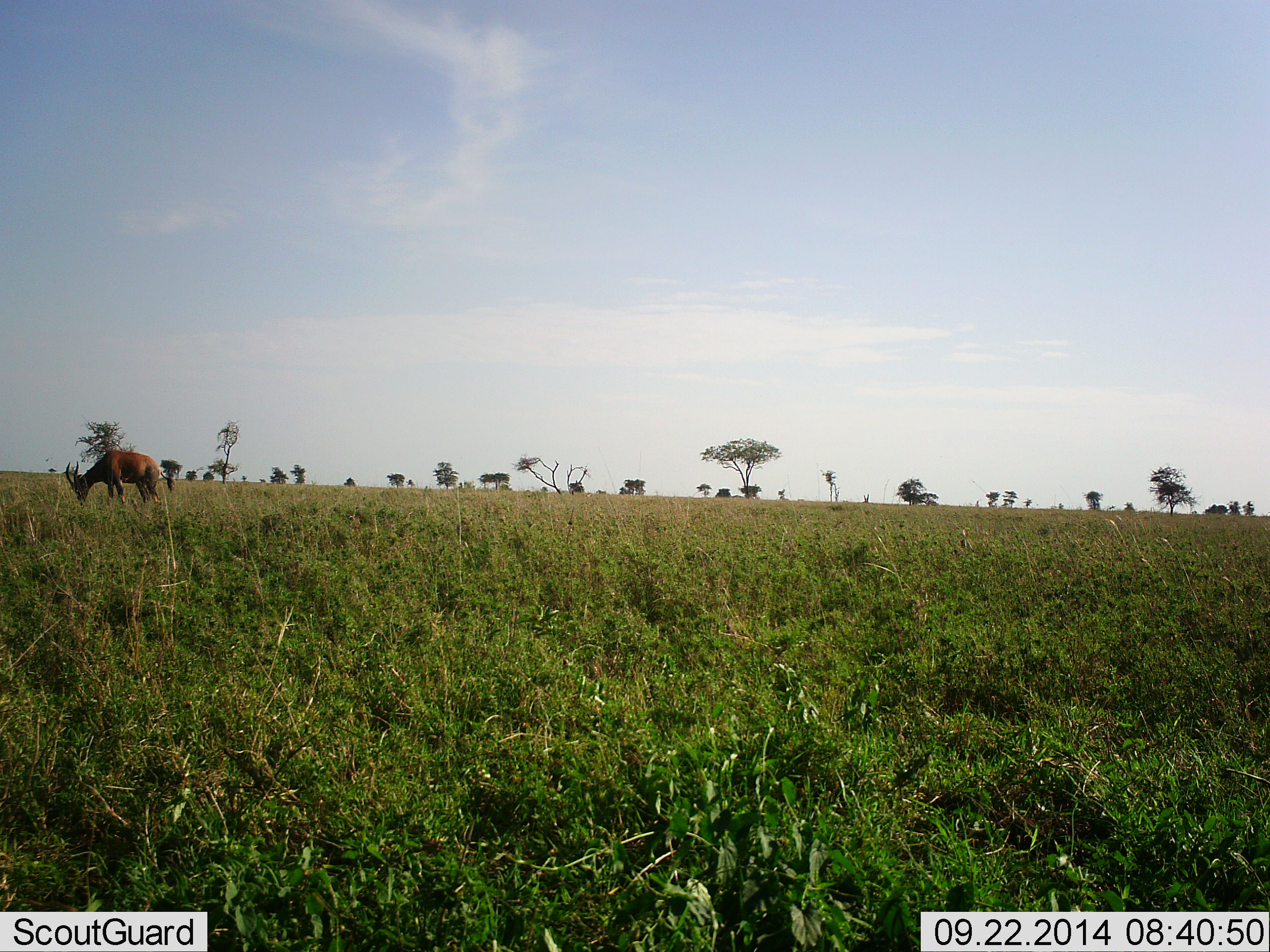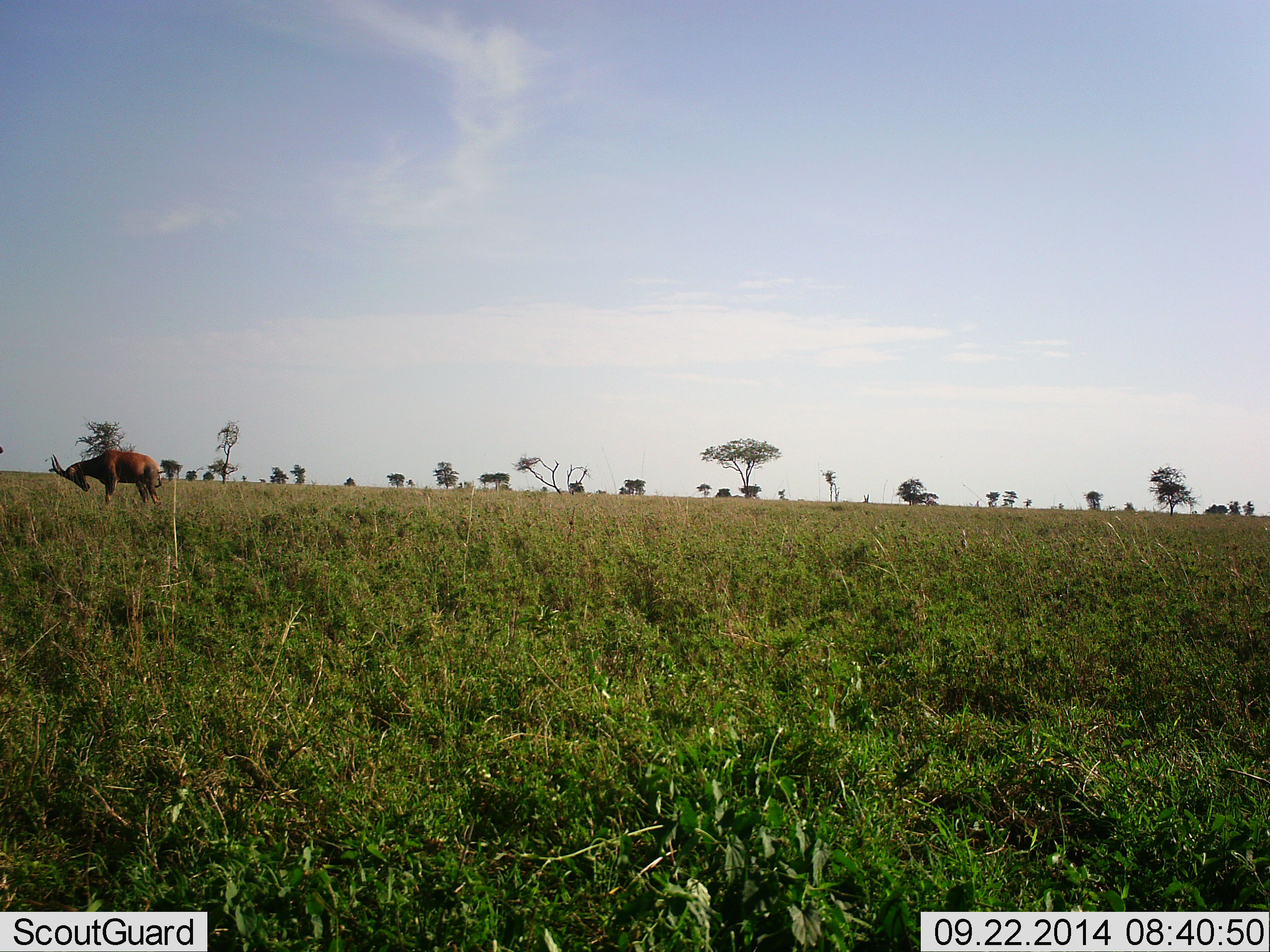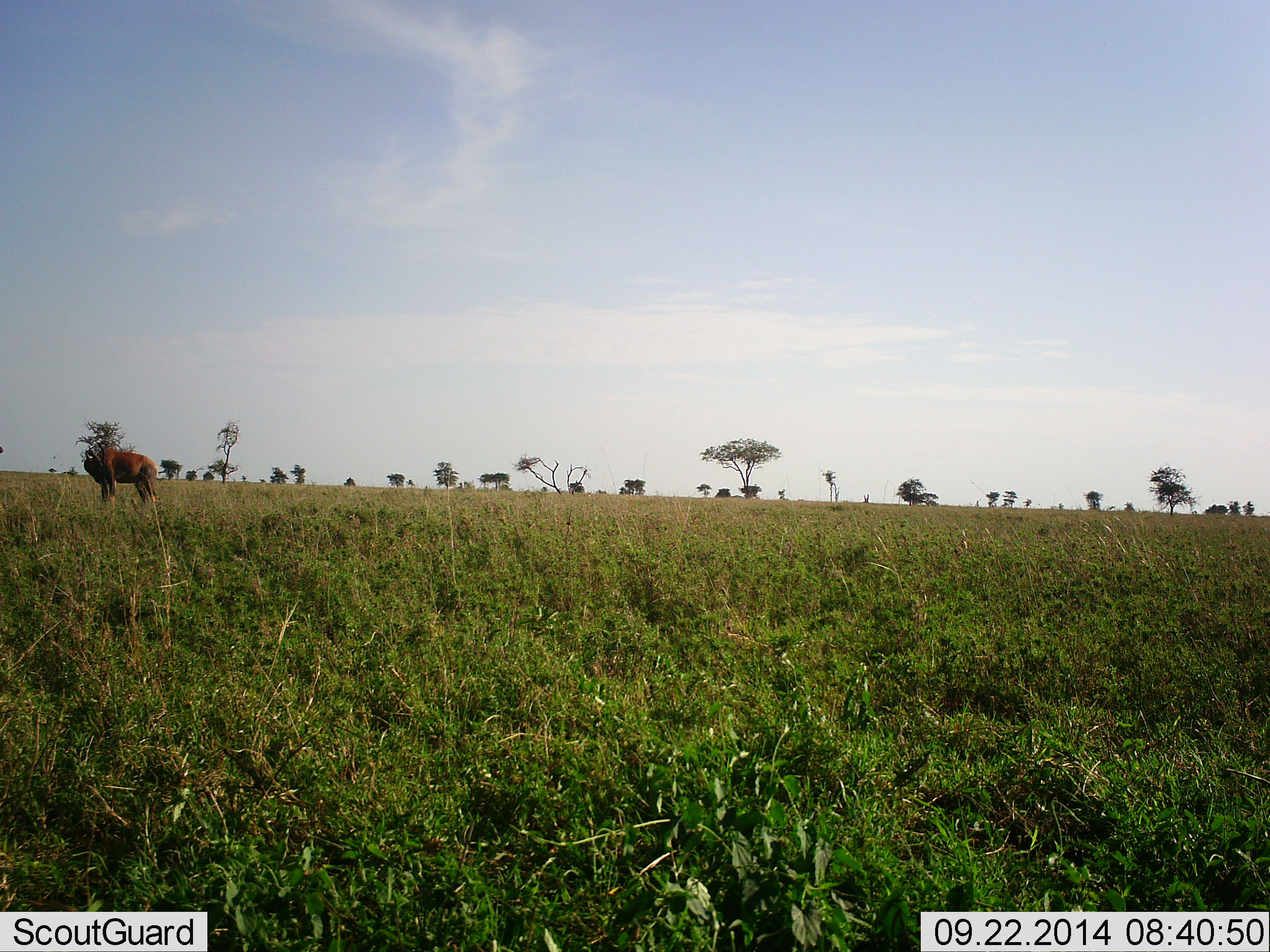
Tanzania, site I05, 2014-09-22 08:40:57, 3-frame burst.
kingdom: Animalia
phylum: Chordata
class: Mammalia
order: Artiodactyla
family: Bovidae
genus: Damaliscus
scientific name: Damaliscus lunatus jimela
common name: topi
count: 1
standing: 70%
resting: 0%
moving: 0%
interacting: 20%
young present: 0%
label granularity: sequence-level